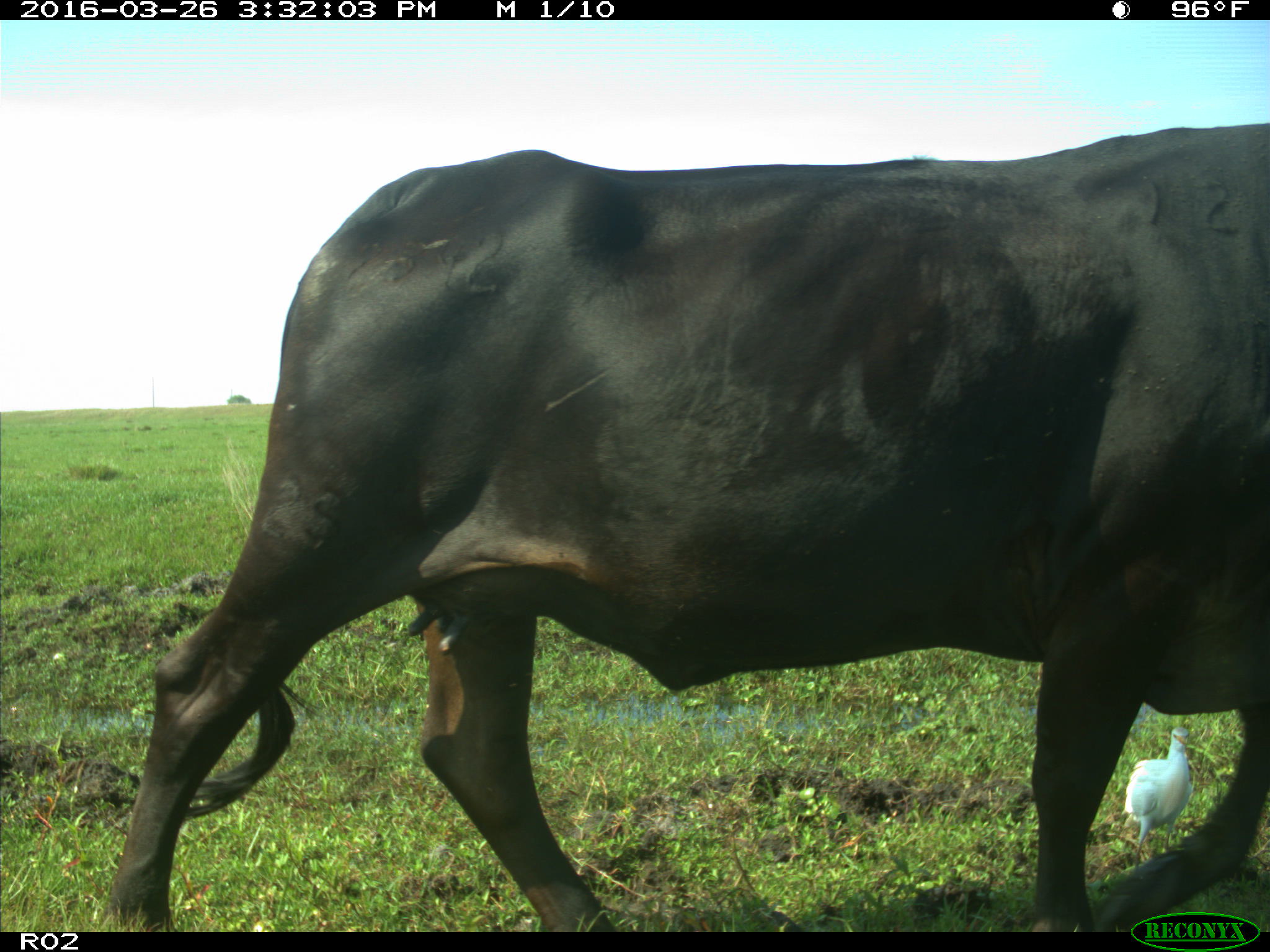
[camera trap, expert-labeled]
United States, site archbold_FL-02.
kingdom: Animalia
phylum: Chordata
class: Mammalia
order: Artiodactyla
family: Bovidae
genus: Bos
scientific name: Bos taurus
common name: domestic cow